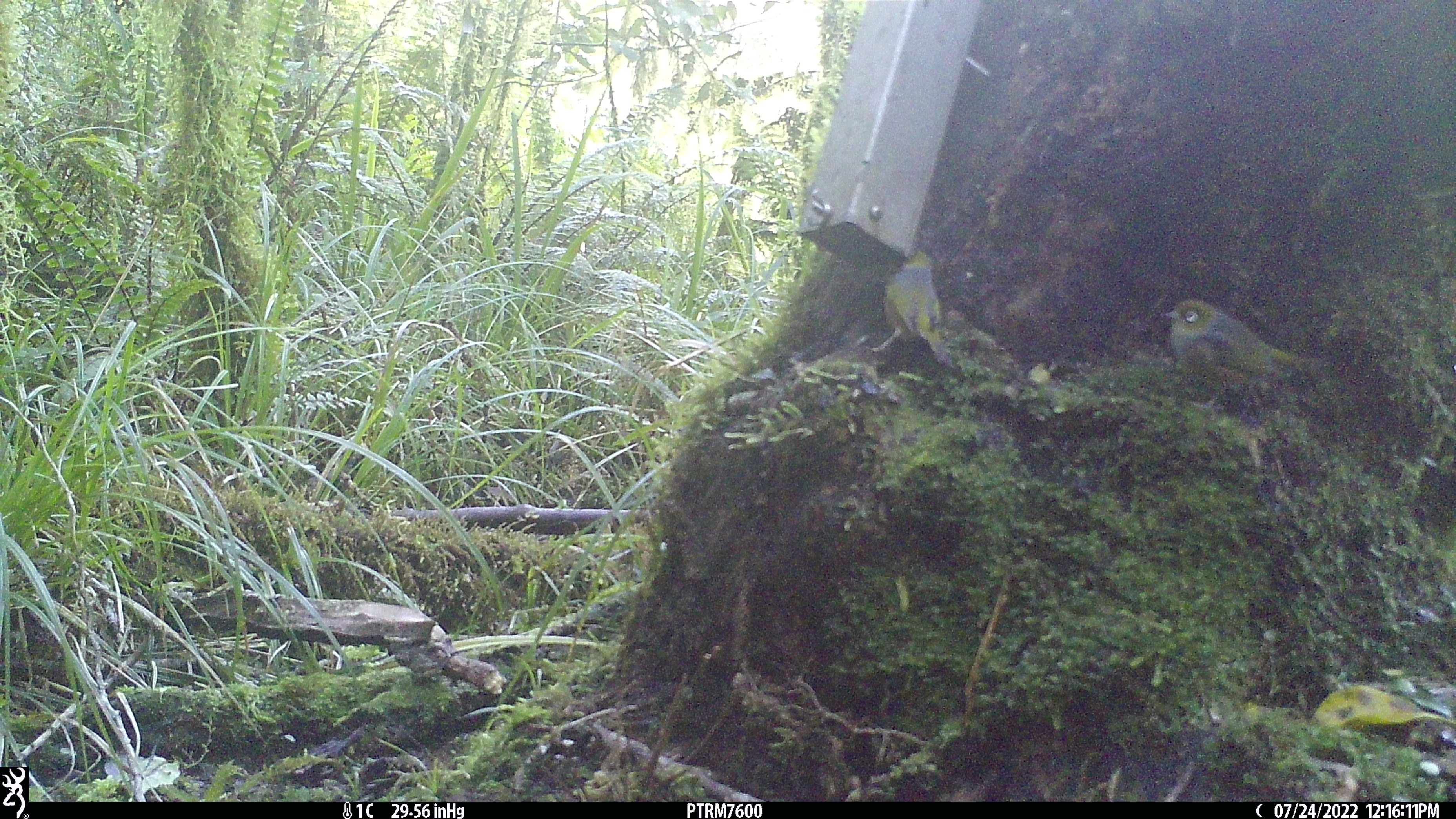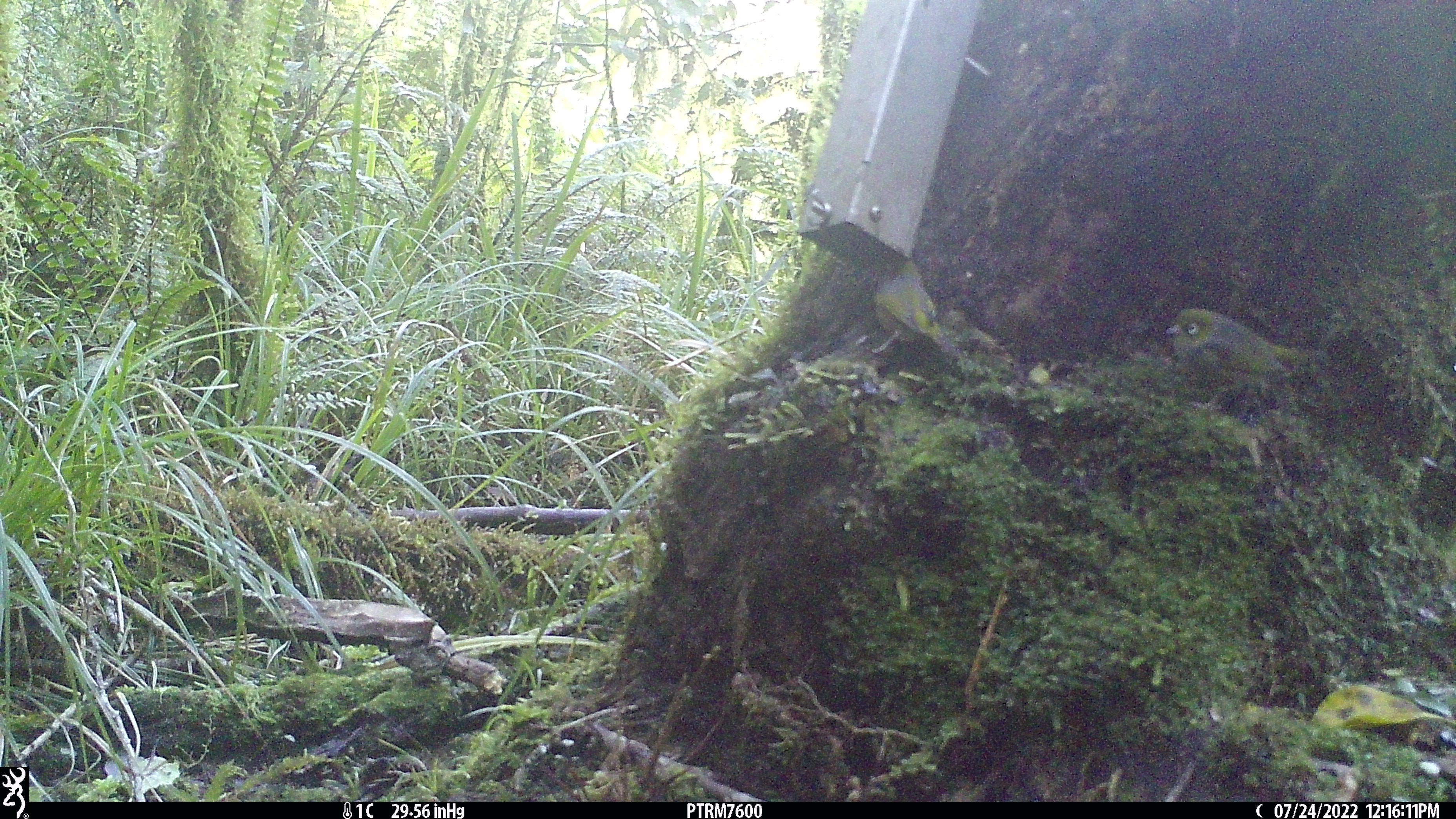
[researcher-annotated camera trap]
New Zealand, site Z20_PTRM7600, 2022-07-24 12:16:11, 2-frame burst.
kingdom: Animalia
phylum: Chordata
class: Aves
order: Passeriformes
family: Zosteropidae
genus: Zosterops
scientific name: Zosterops lateralis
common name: silvereye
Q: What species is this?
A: Silvereye (Zosterops lateralis).